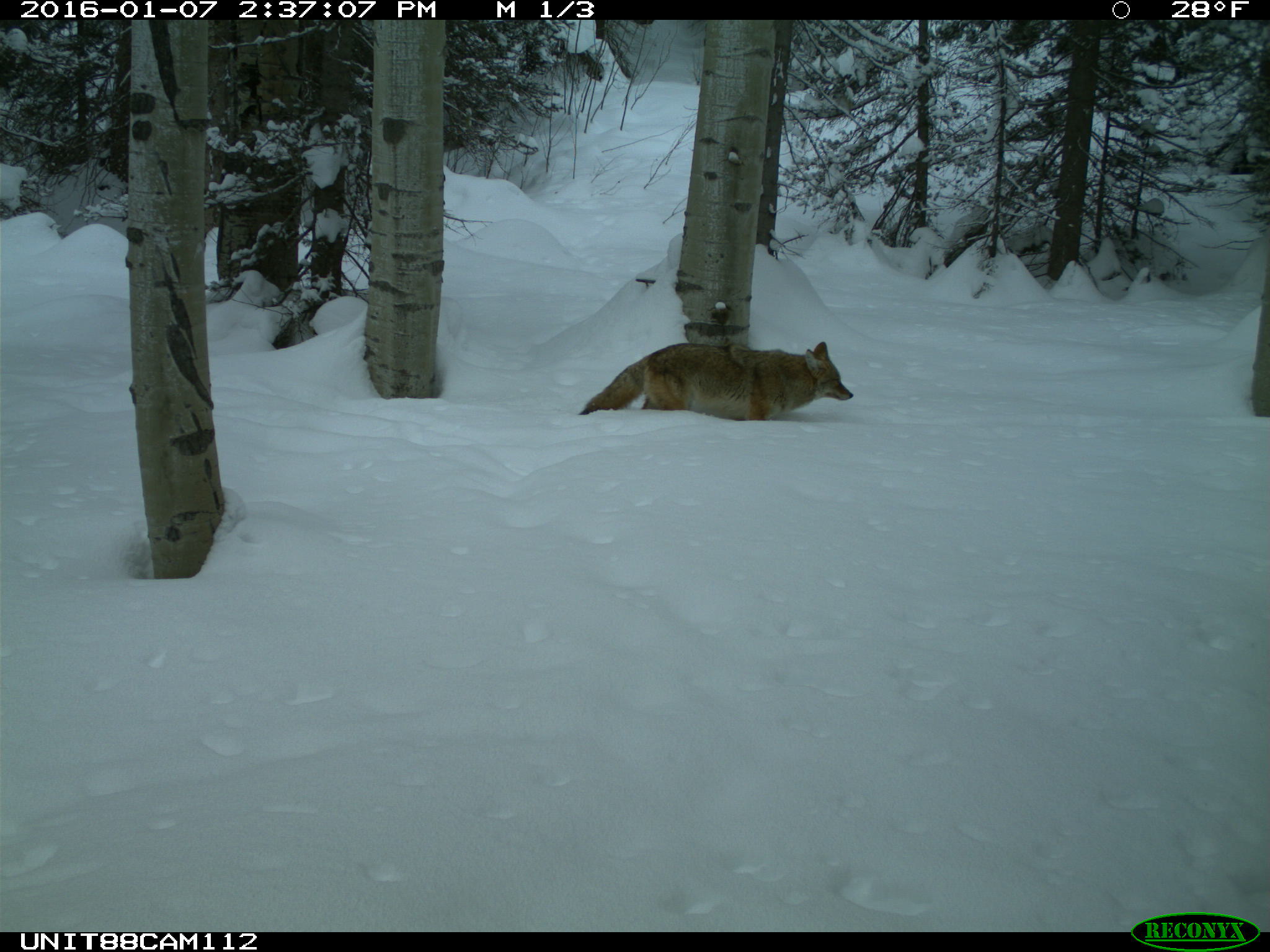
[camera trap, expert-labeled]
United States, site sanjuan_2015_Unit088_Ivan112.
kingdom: Animalia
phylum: Chordata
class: Mammalia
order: Carnivora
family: Canidae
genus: Canis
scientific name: Canis latrans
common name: coyote